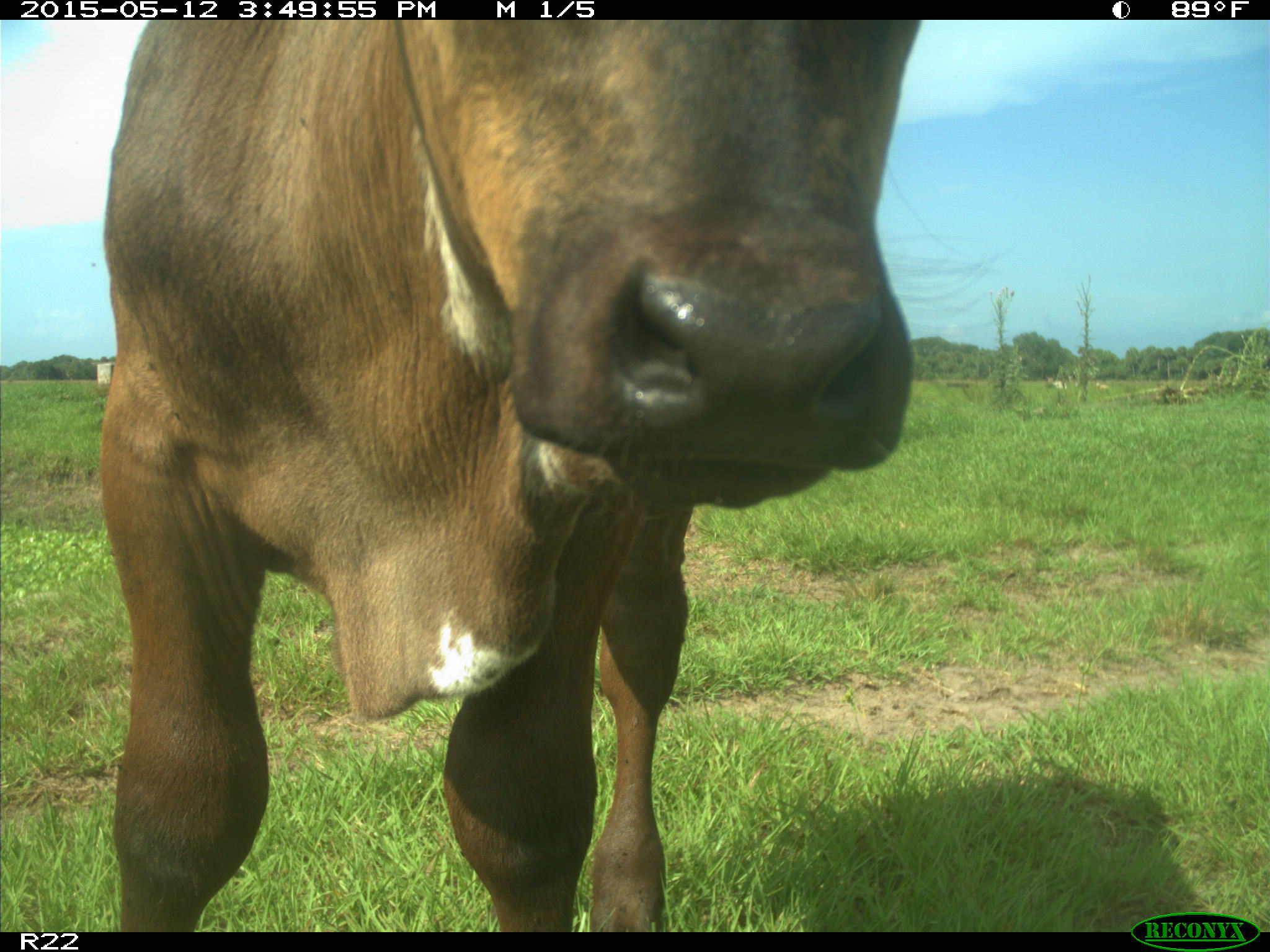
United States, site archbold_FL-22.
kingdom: Animalia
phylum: Chordata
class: Mammalia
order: Artiodactyla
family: Bovidae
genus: Bos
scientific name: Bos taurus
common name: domestic cow